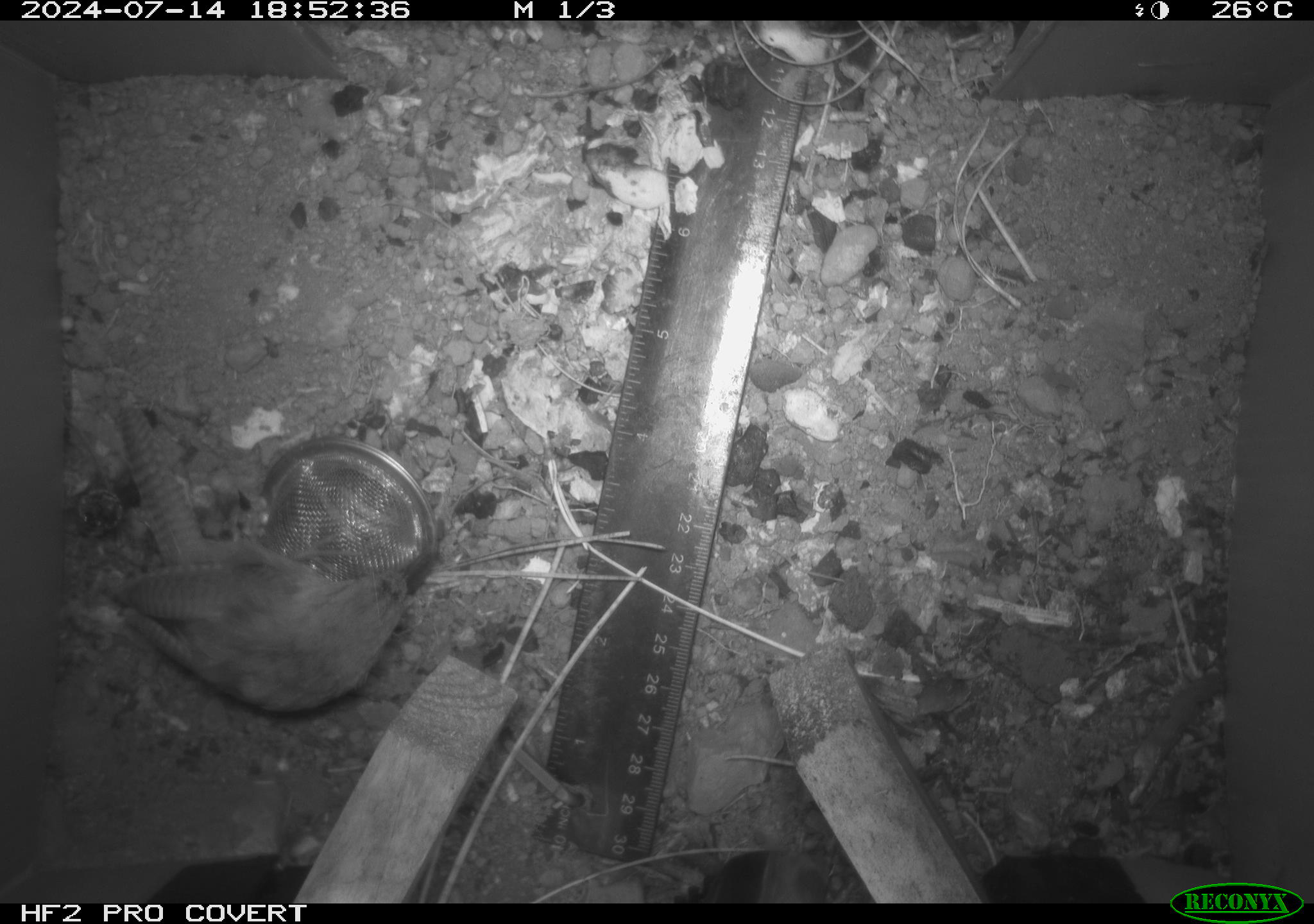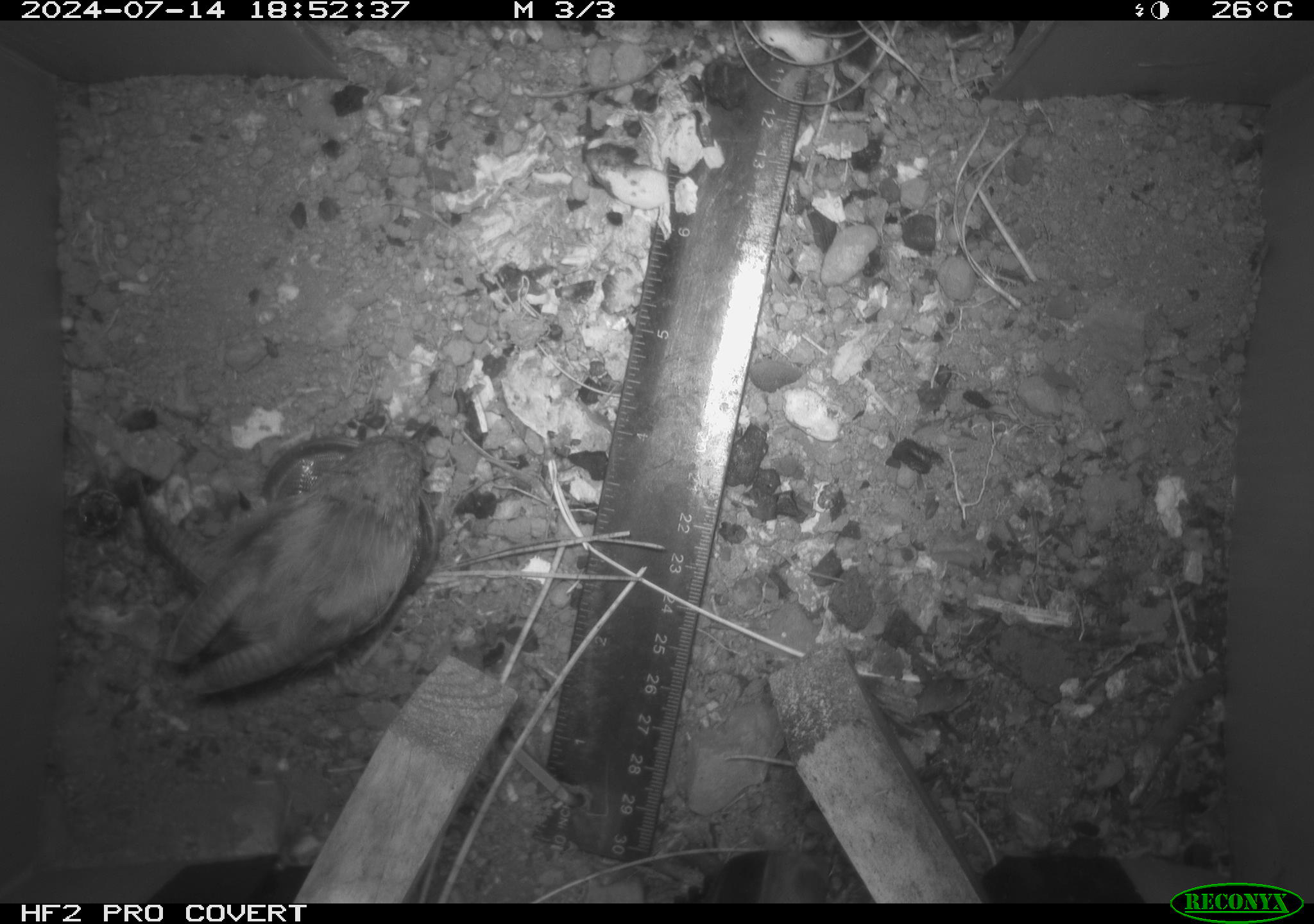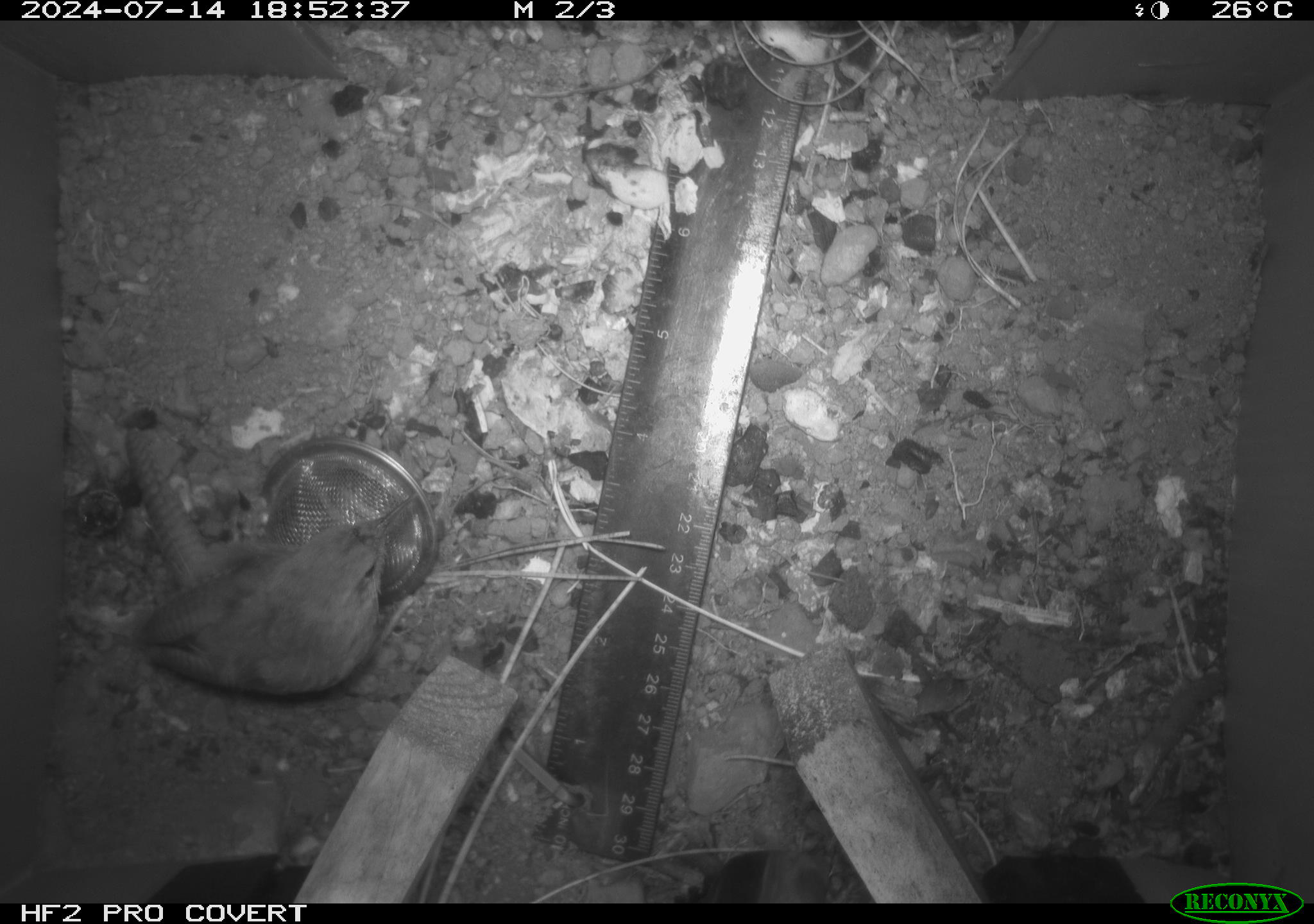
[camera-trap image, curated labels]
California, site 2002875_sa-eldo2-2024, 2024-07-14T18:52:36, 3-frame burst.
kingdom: Animalia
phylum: Chordata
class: Aves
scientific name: Aves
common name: bird